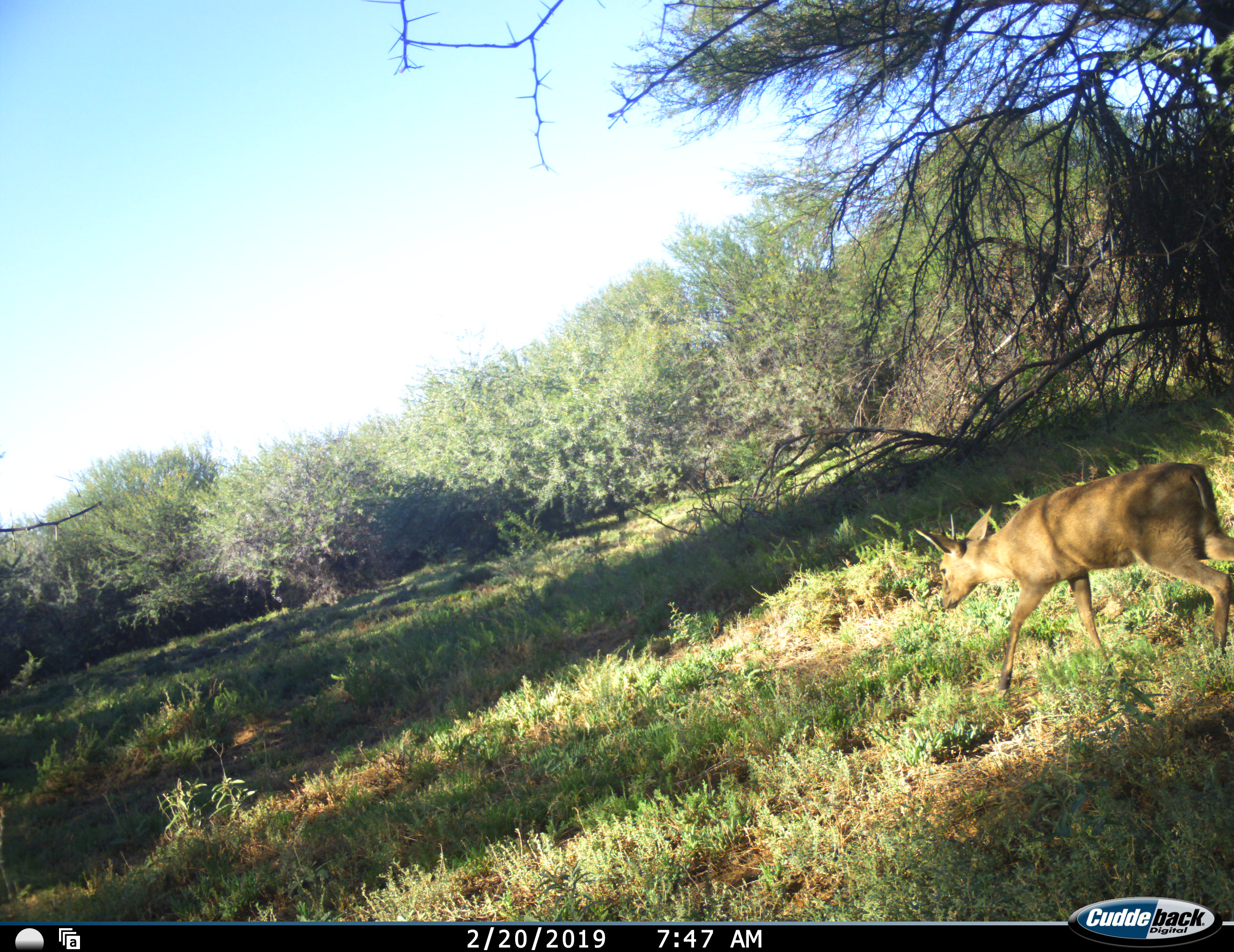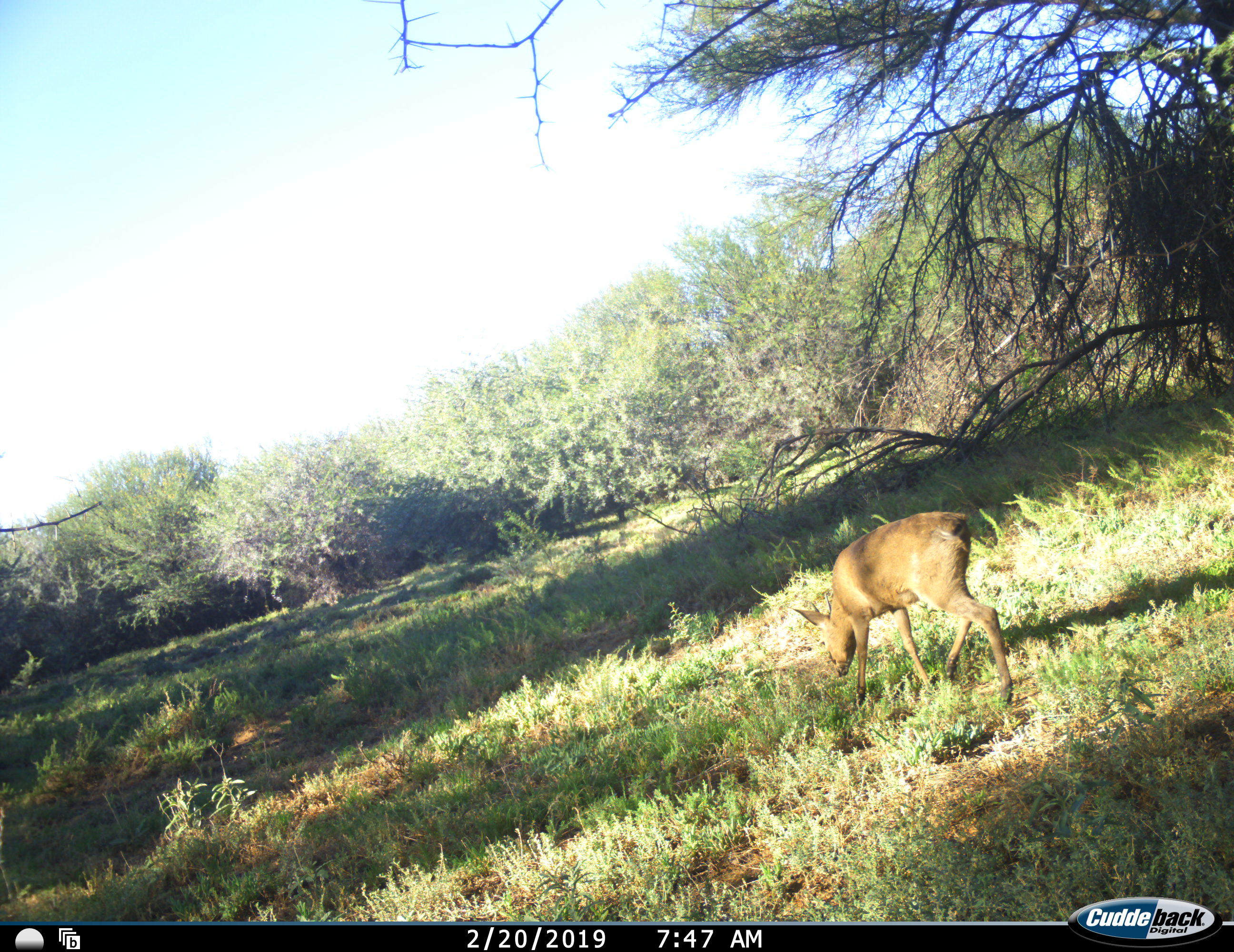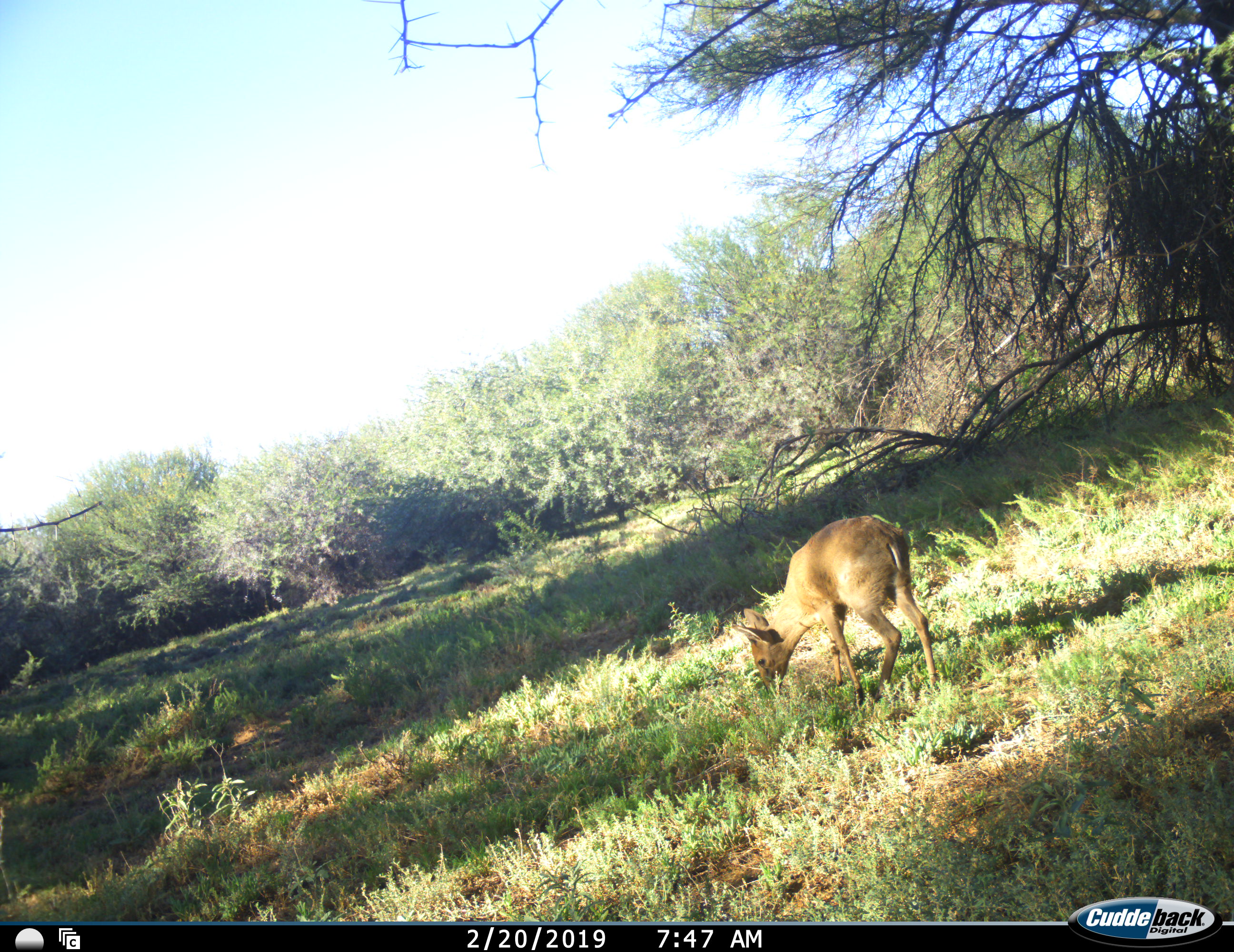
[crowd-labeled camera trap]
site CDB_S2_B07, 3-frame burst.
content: unidentified animal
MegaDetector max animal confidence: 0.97